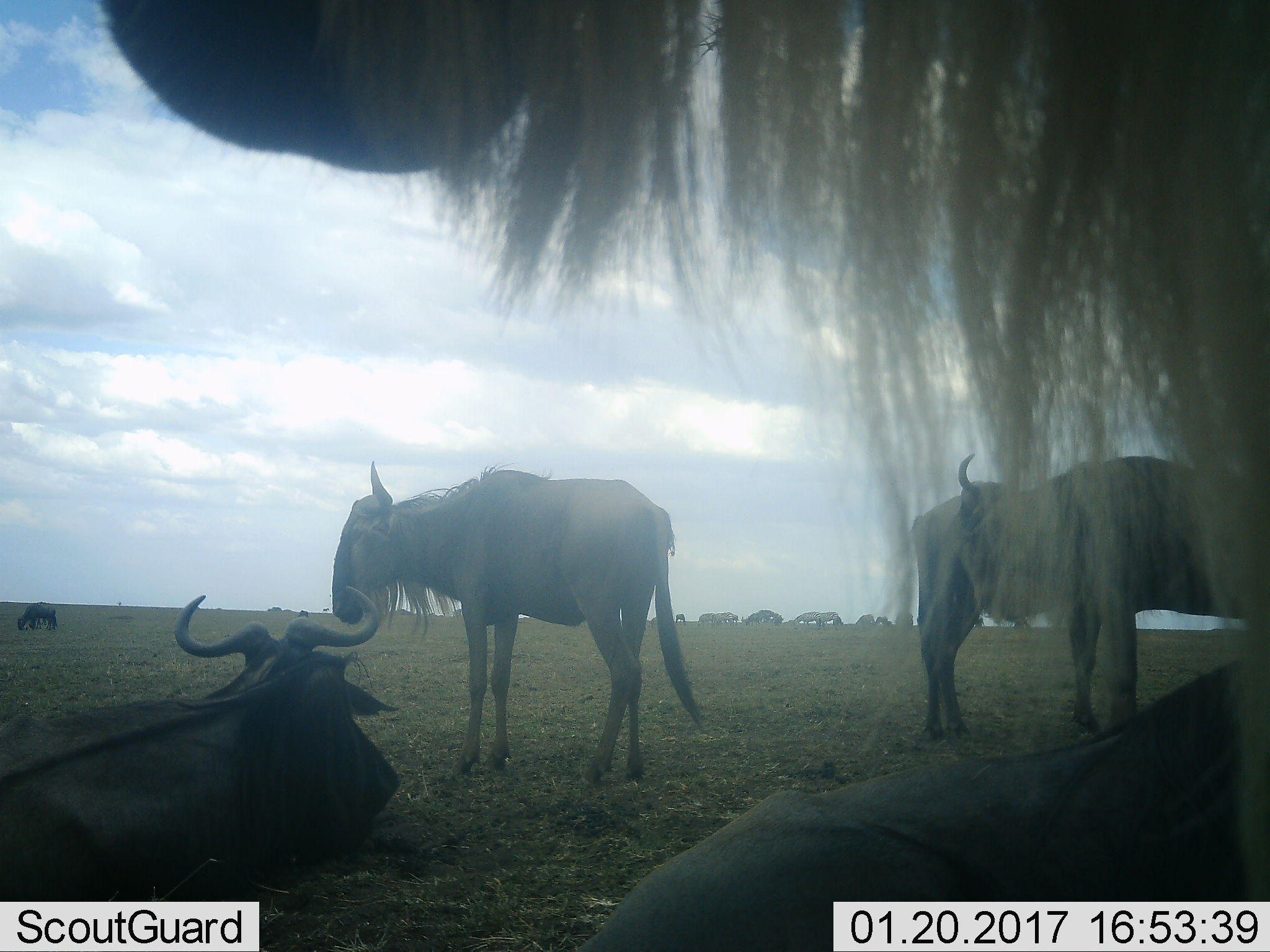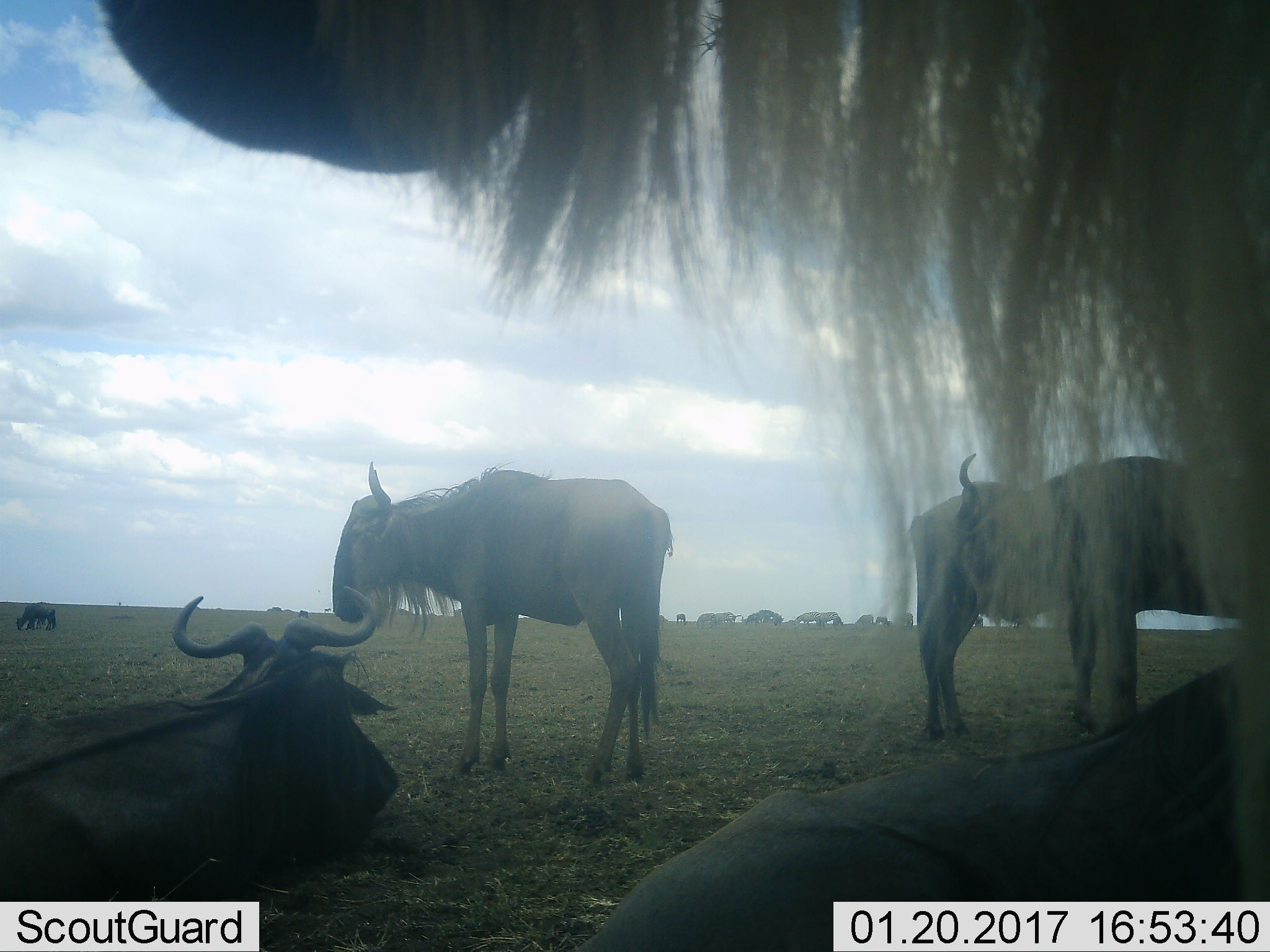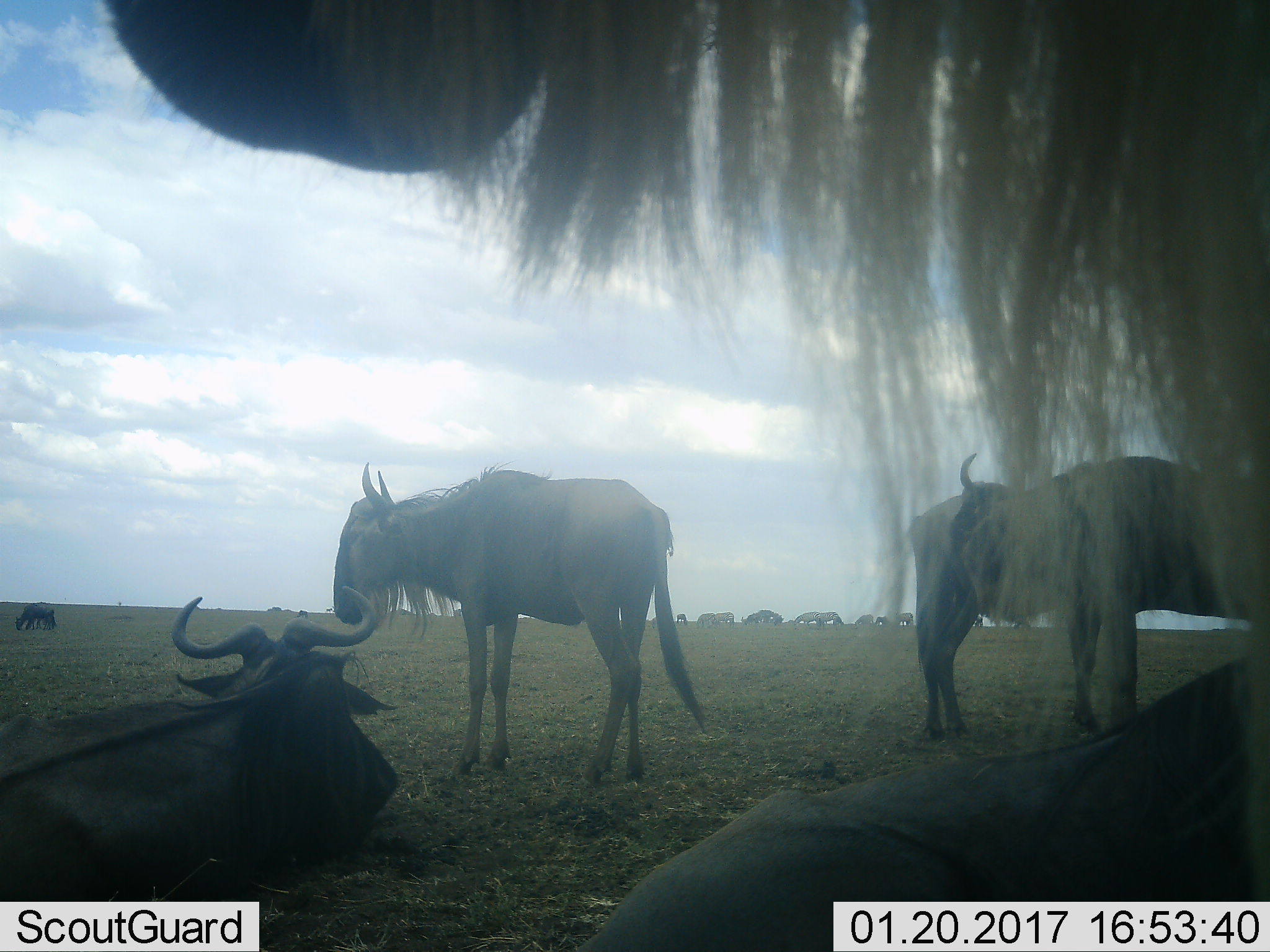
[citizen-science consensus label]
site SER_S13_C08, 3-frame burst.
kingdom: Animalia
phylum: Chordata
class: Mammalia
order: Artiodactyla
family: Bovidae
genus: Connochaetes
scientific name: Connochaetes taurinus taurinus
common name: blue wildebeest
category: wildebeestblue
Wildebeestblue (blue wildebeest) (Connochaetes taurinus taurinus), count 7. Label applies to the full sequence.